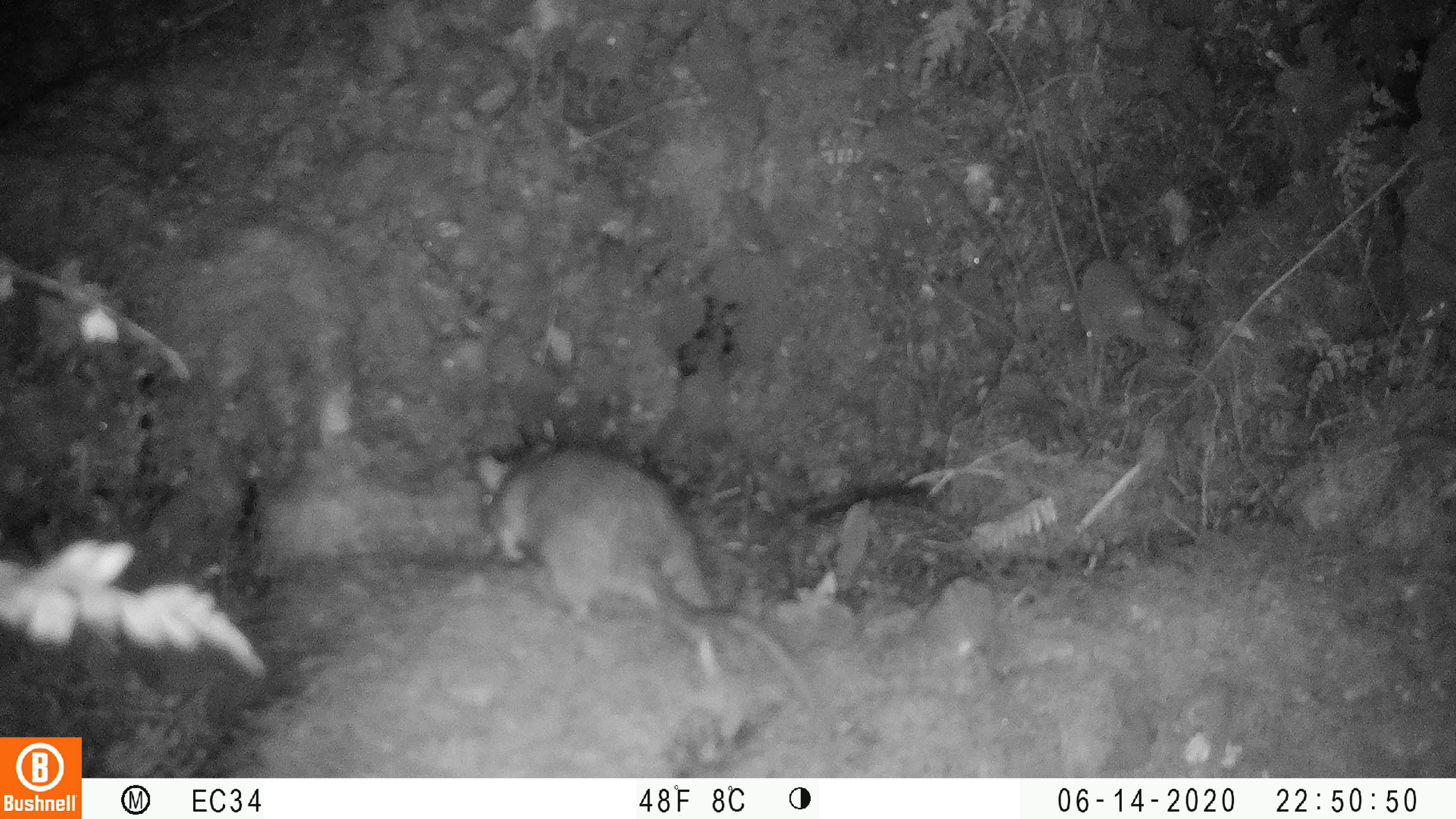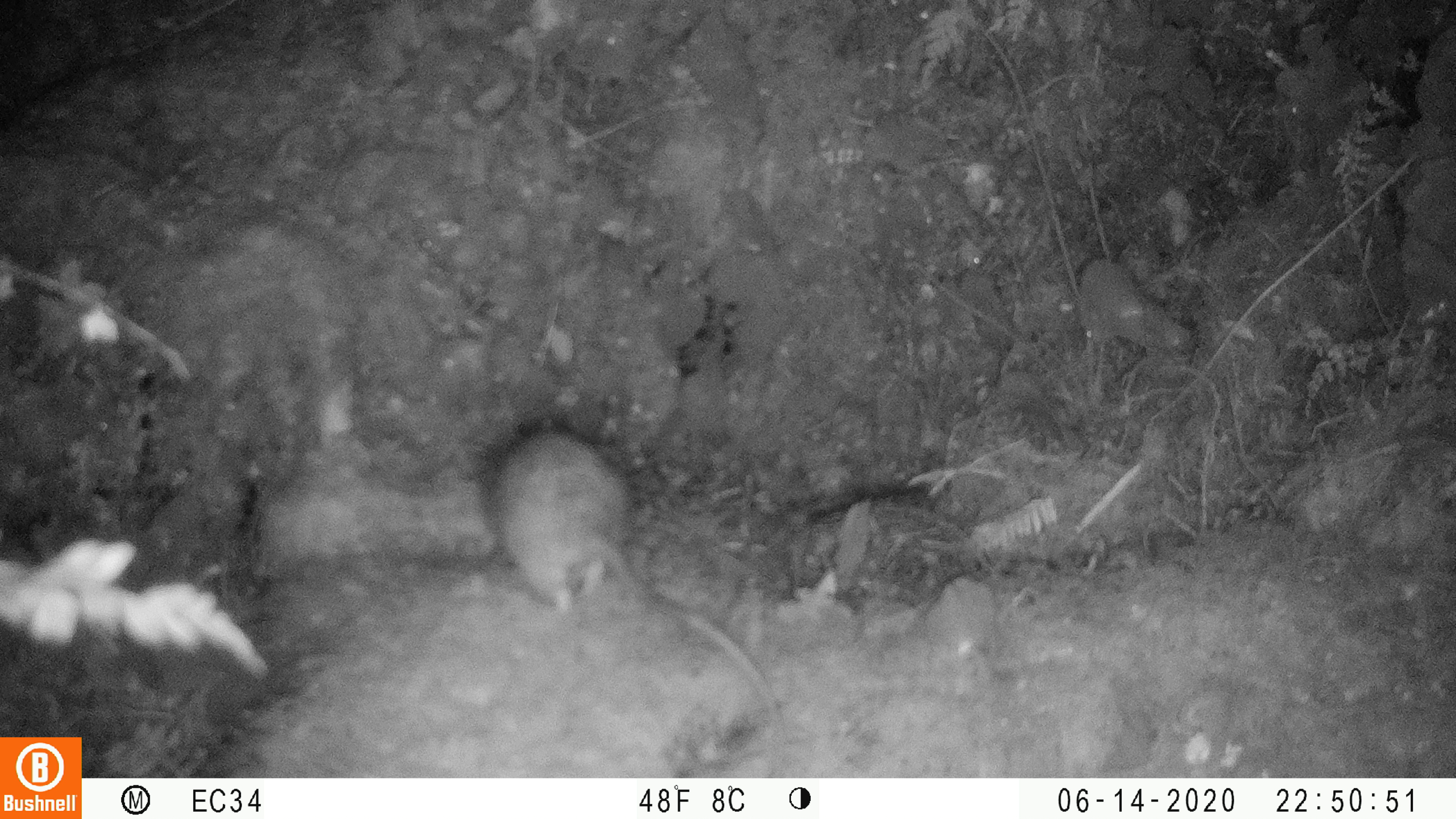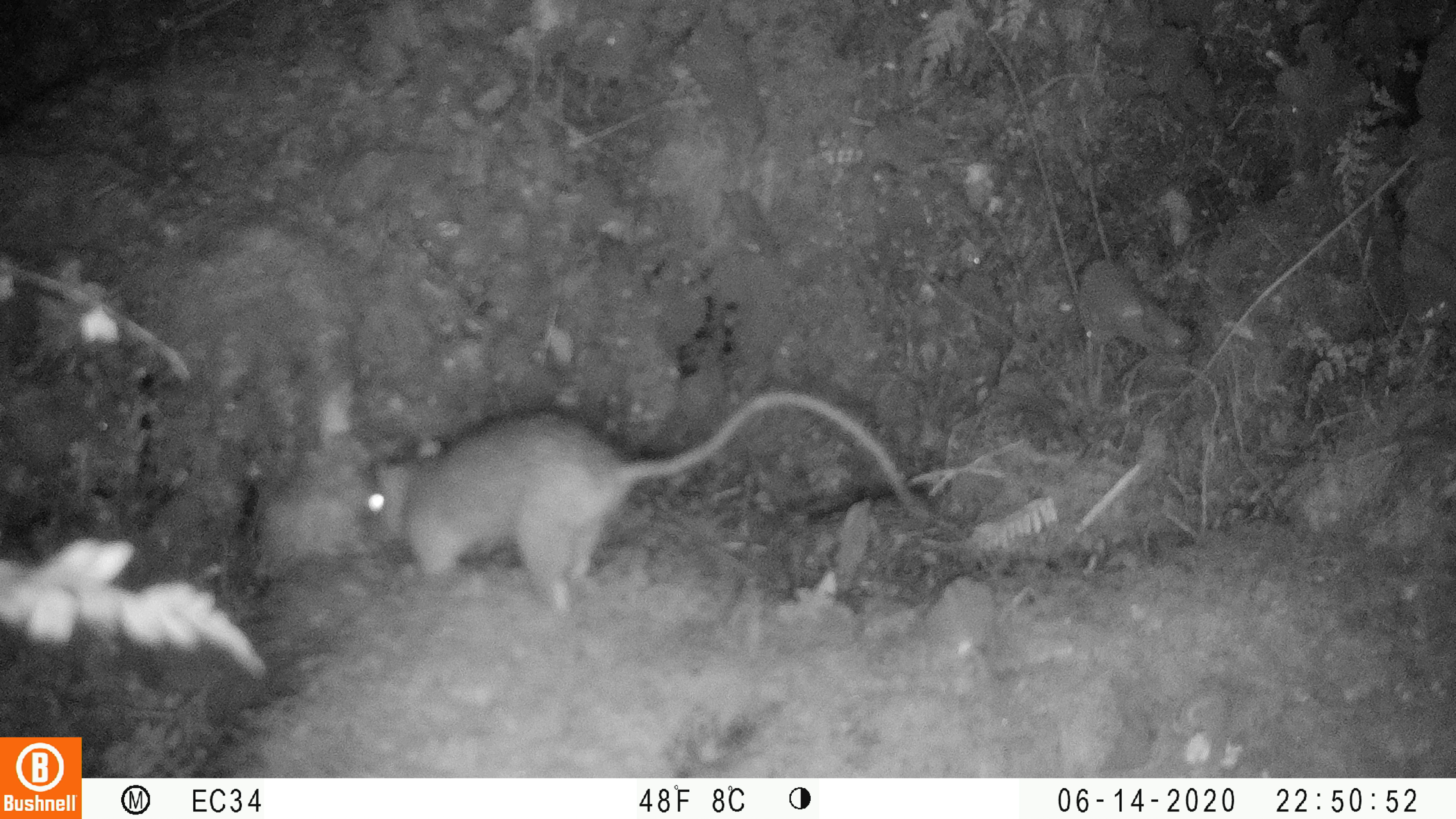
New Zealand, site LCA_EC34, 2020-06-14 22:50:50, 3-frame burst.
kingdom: Animalia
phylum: Chordata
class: Mammalia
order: Rodentia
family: Muridae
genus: Rattus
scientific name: Rattus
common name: rat